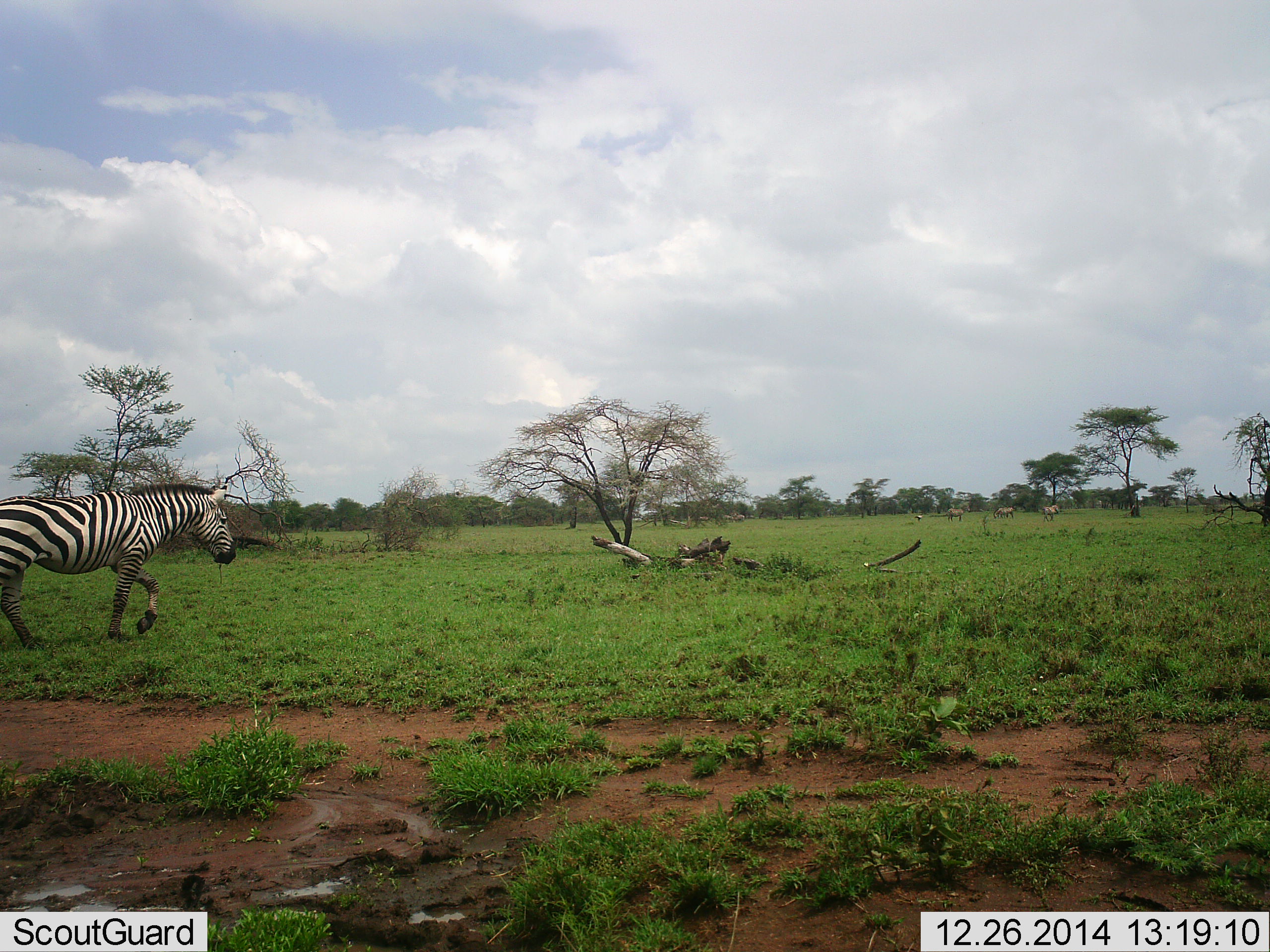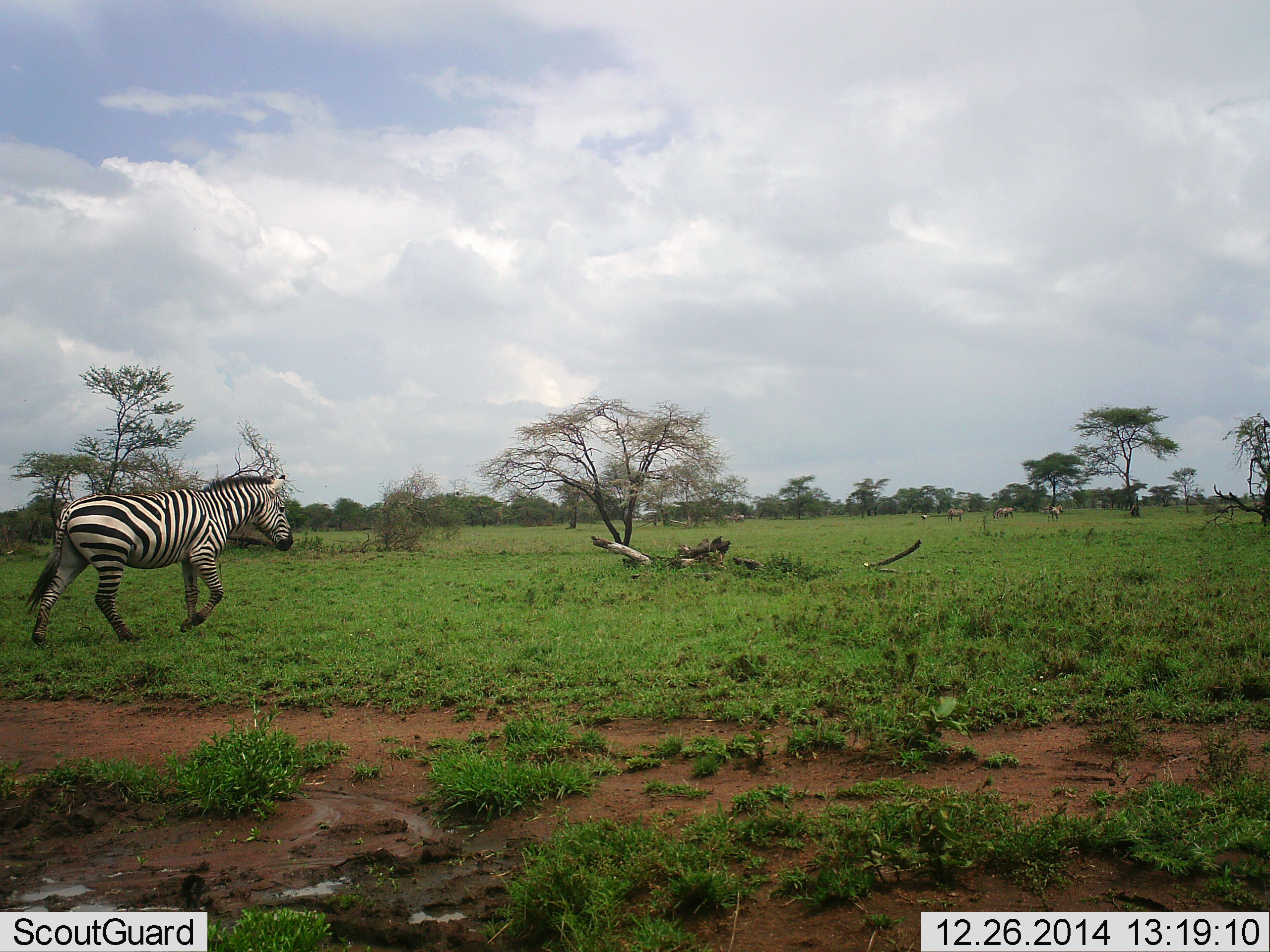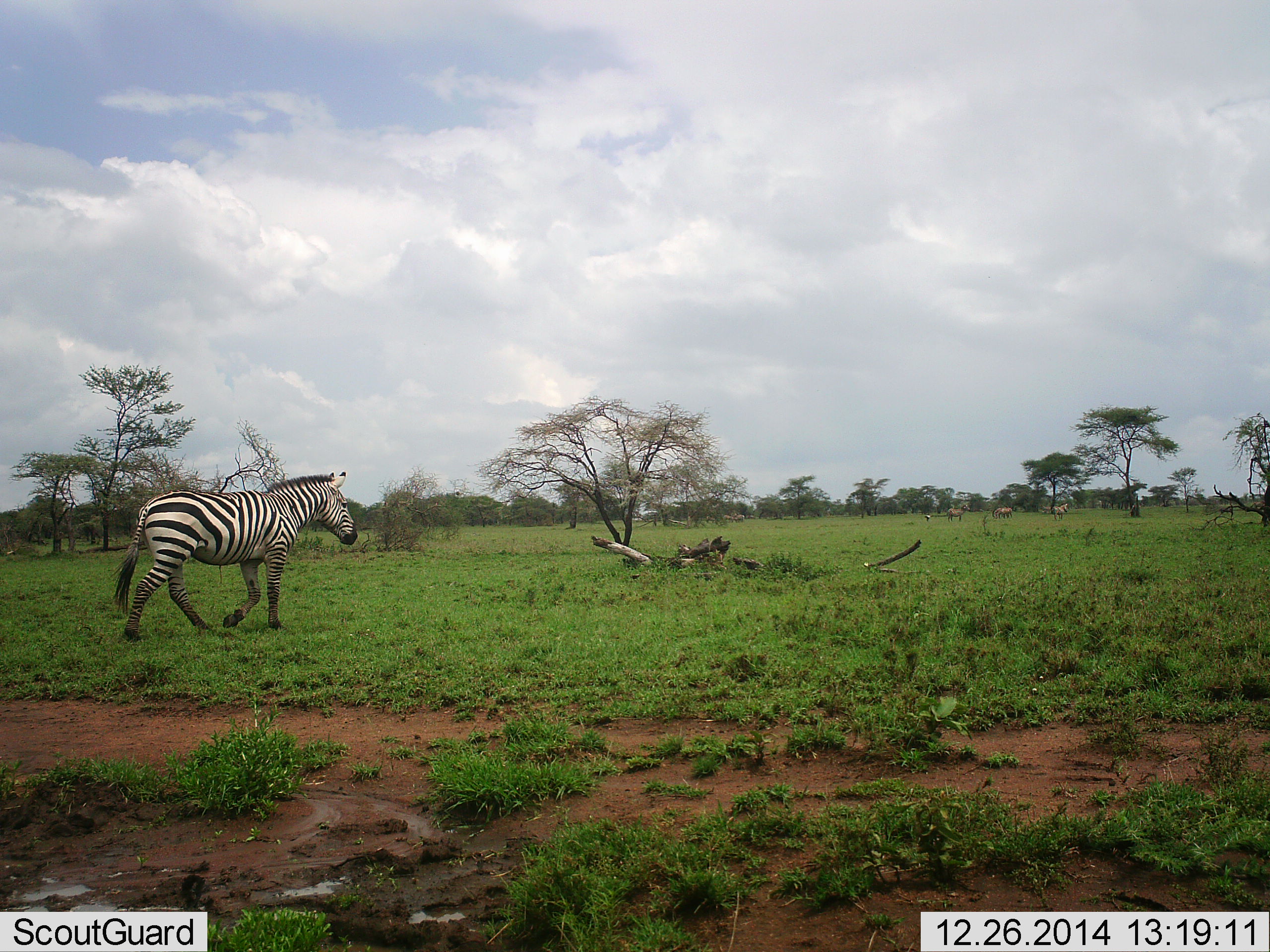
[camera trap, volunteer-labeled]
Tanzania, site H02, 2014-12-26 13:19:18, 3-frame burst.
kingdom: Animalia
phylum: Chordata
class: Mammalia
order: Perissodactyla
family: Equidae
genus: Equus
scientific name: Equus quagga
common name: plains zebra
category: zebra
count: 1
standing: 20%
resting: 0%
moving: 100%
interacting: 0%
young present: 0%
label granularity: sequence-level